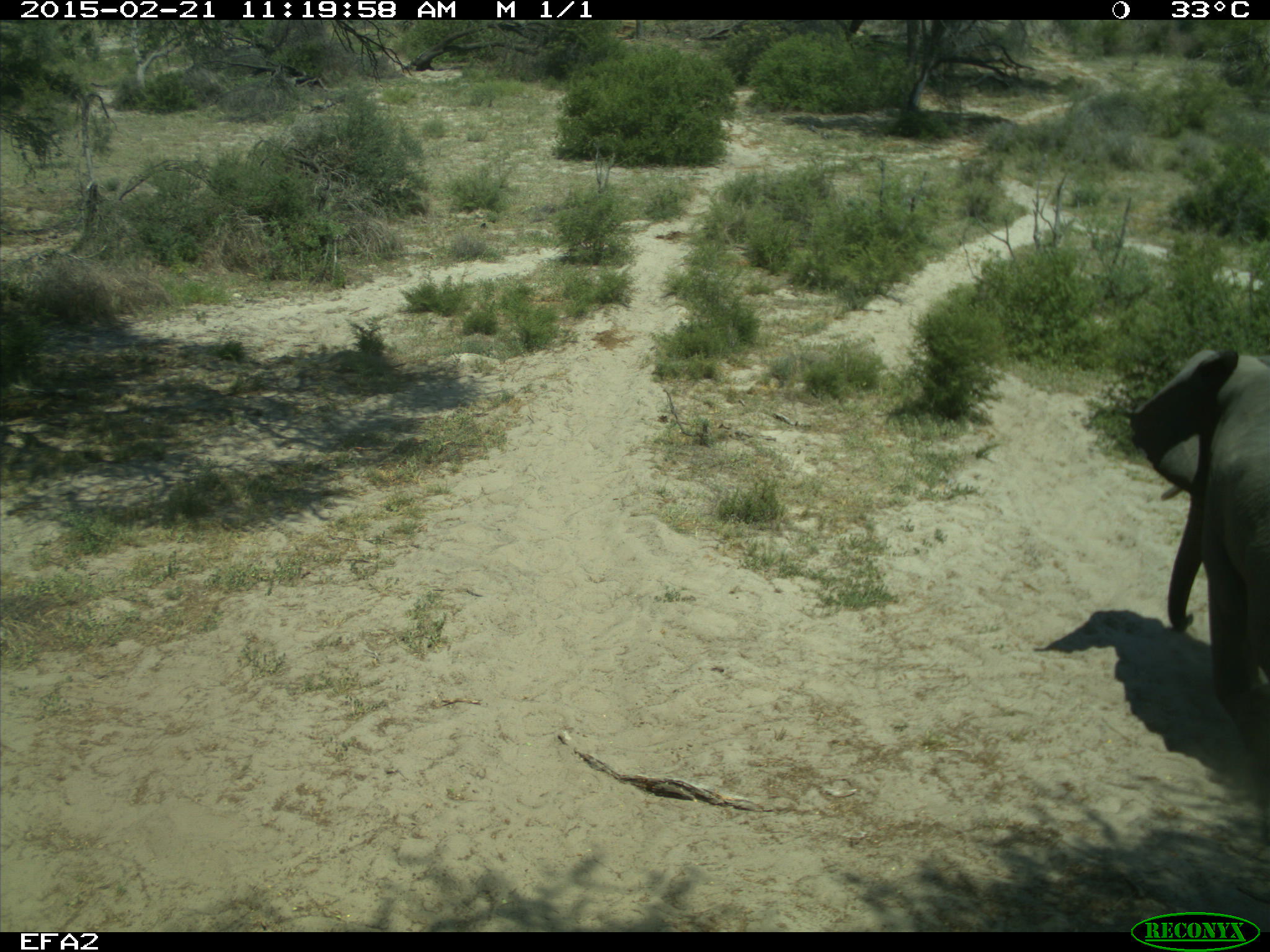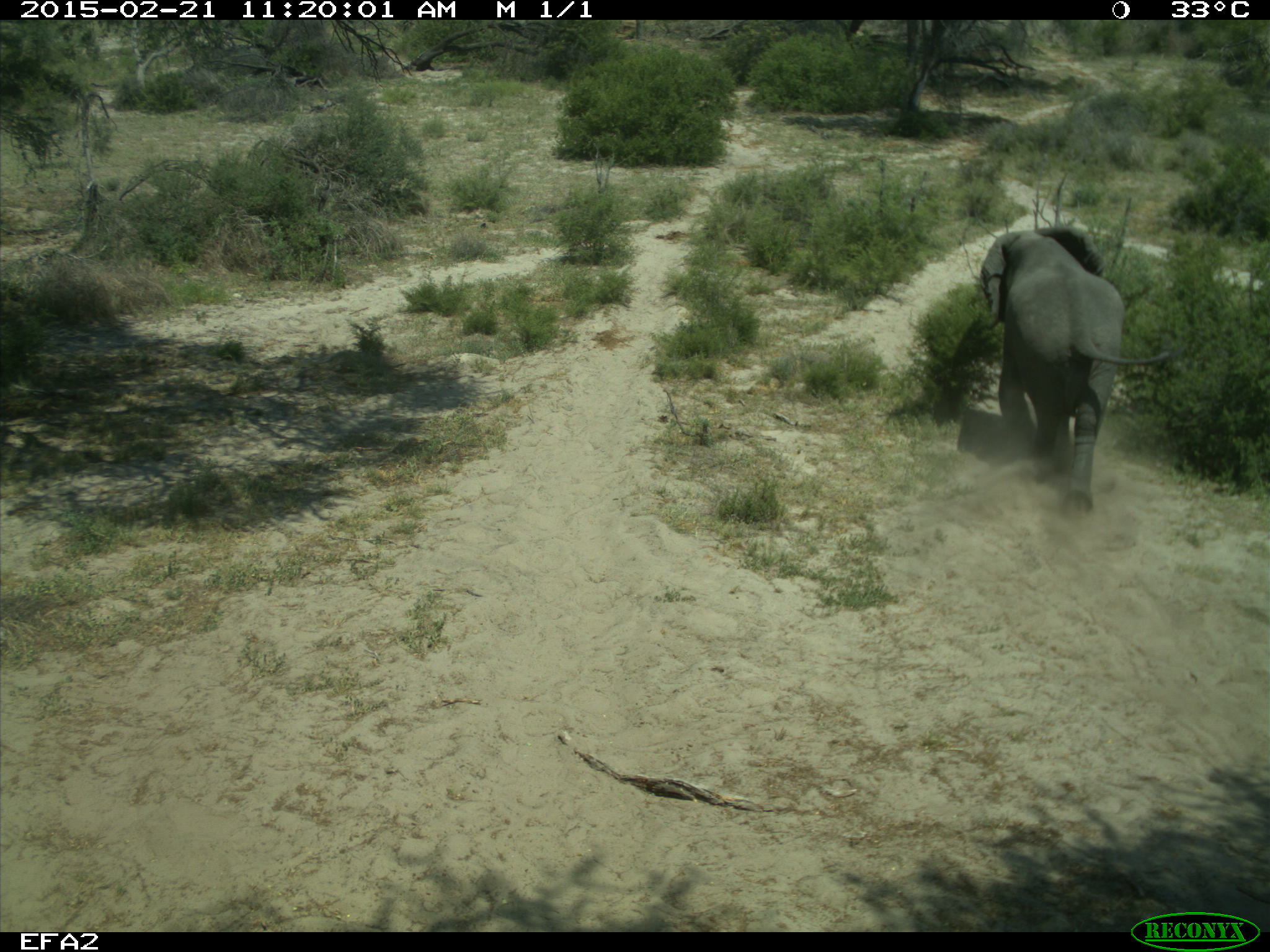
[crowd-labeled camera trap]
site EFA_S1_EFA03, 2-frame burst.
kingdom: Animalia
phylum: Chordata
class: Mammalia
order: Proboscidea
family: Elephantidae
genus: Loxodonta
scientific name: Loxodonta africana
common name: african bush elephant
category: elephant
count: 1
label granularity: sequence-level